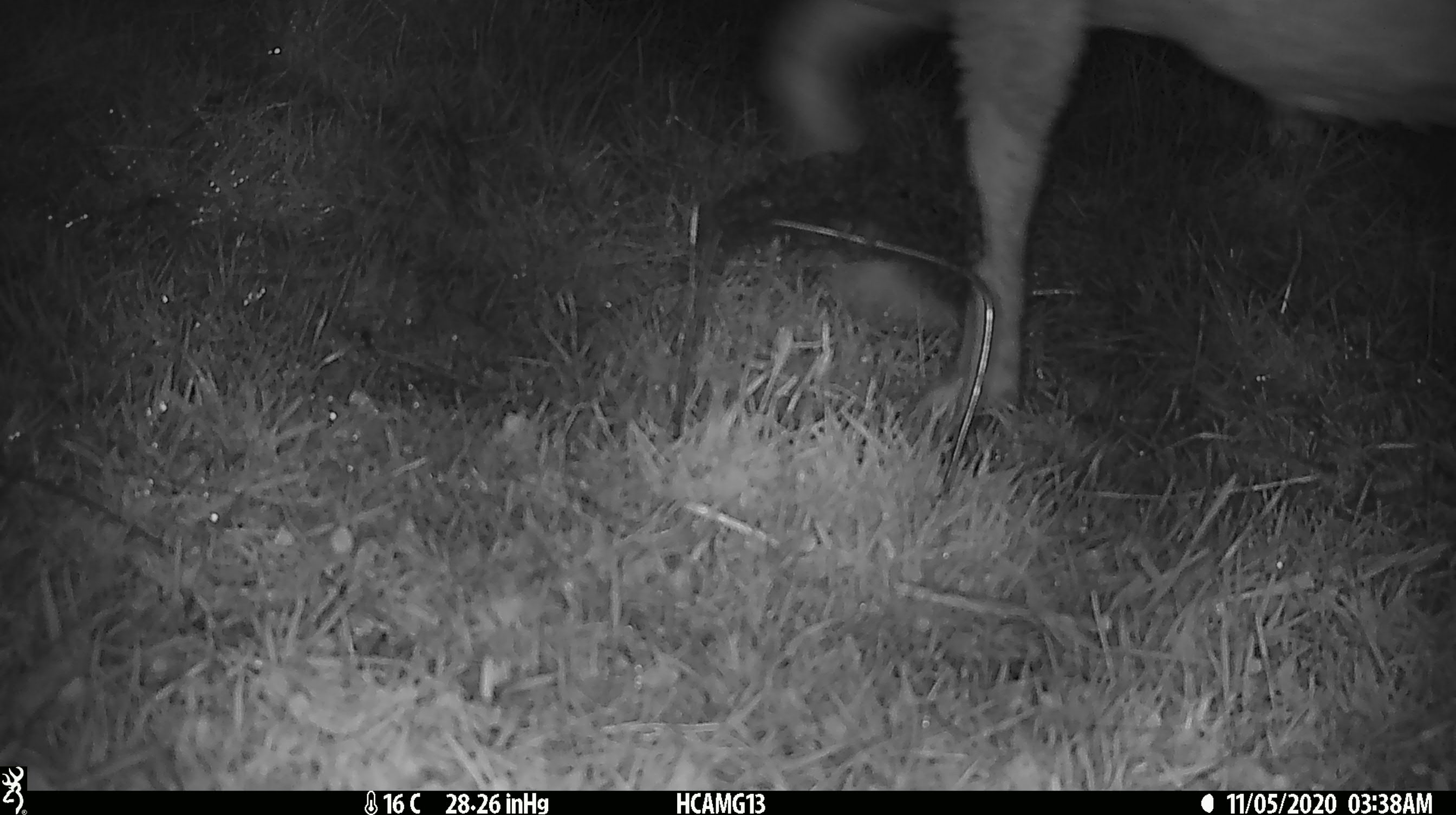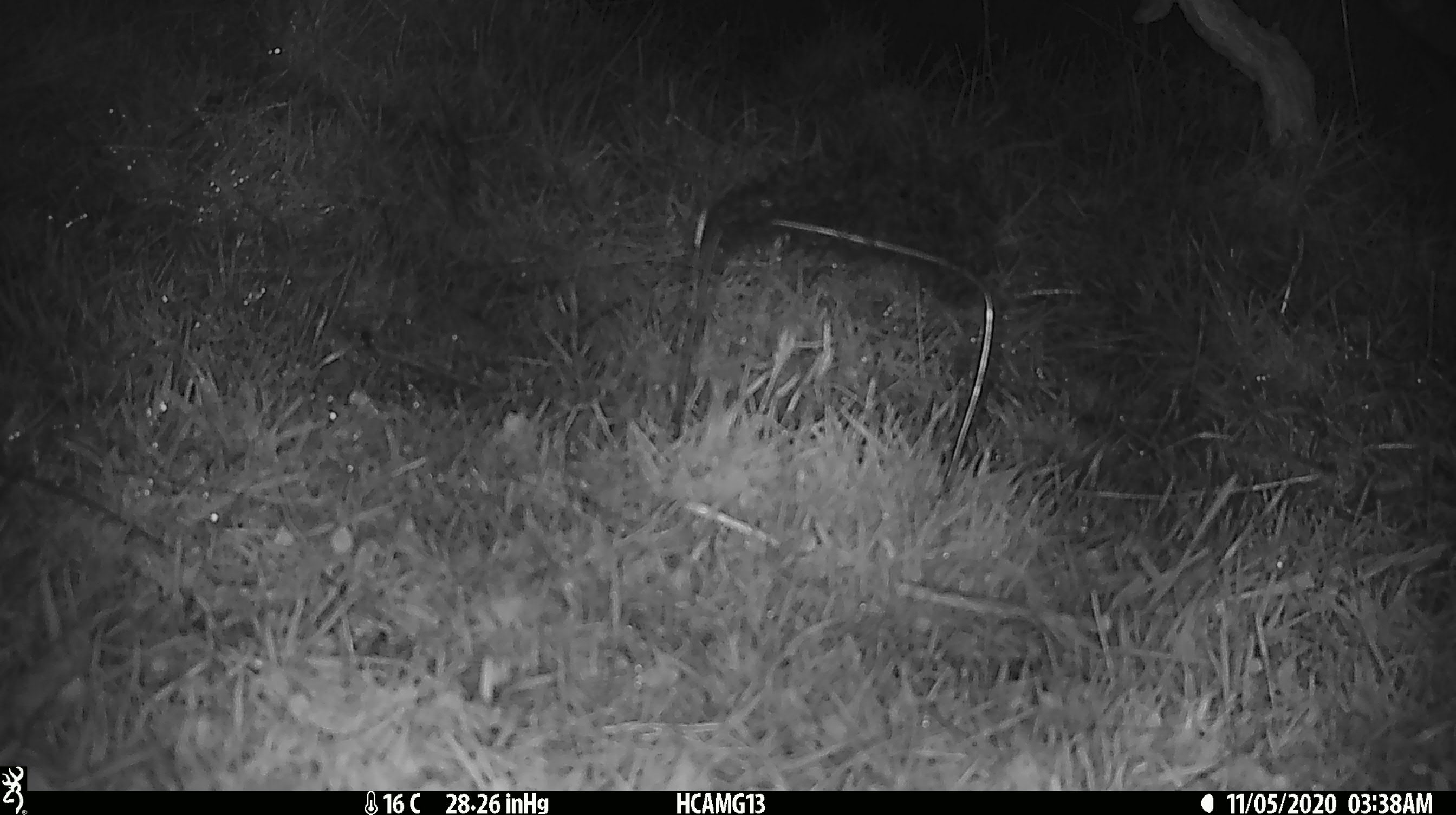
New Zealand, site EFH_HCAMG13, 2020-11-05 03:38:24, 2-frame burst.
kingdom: Animalia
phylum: Chordata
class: Mammalia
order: Artiodactyla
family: Bovidae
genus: Ovis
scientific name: Ovis aries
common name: domestic sheep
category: sheep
Sheep (domestic sheep) (Ovis aries).